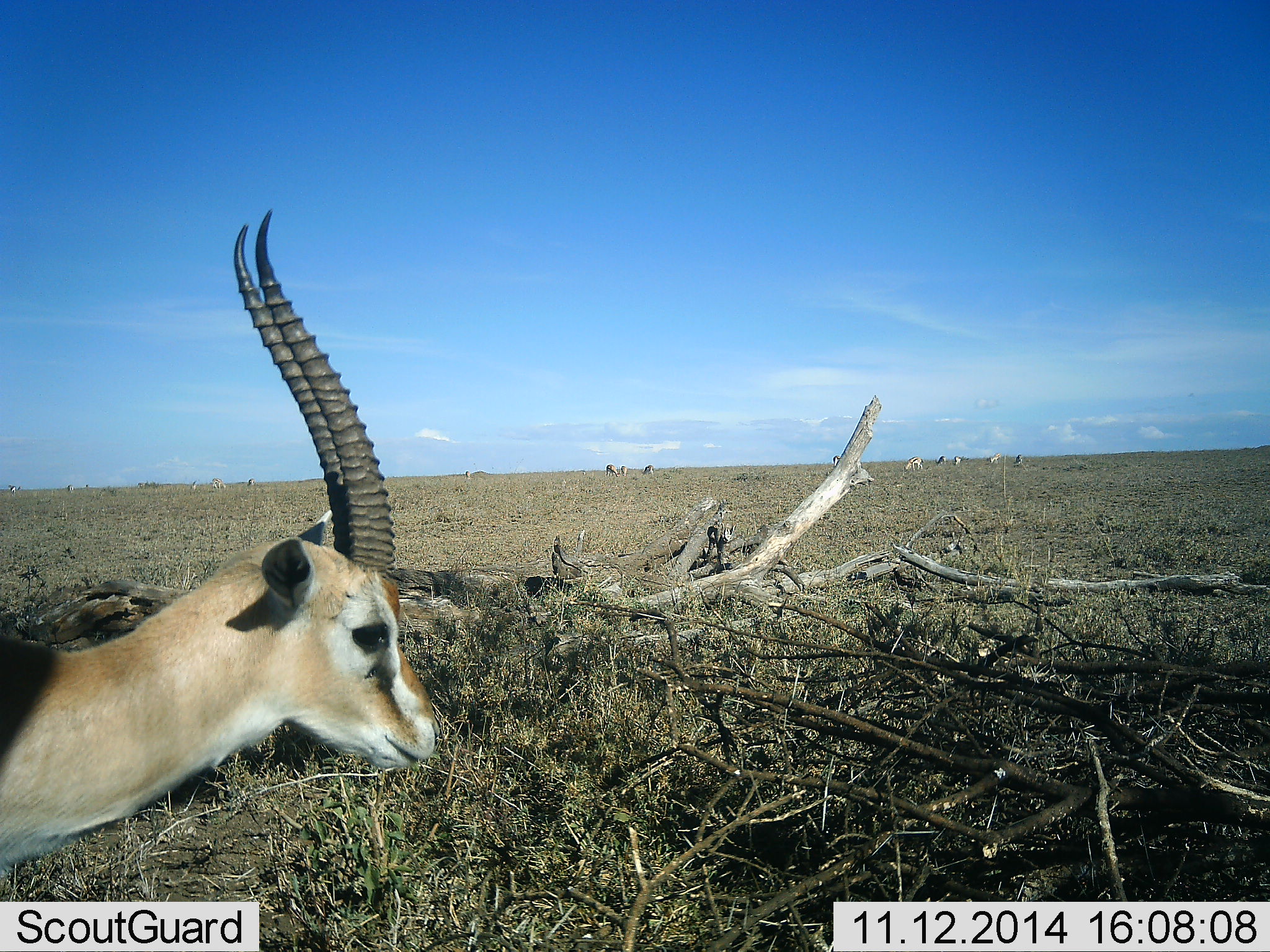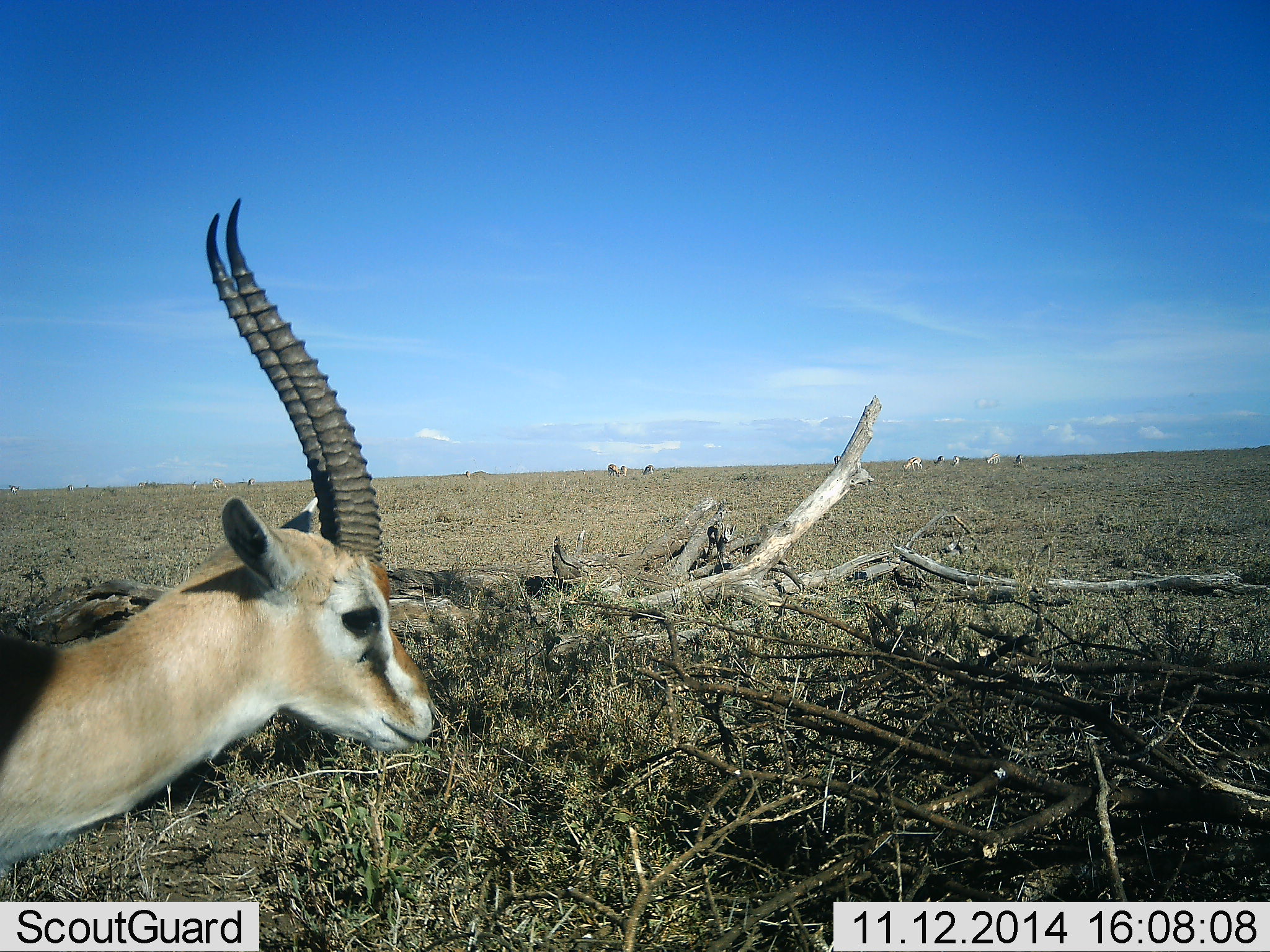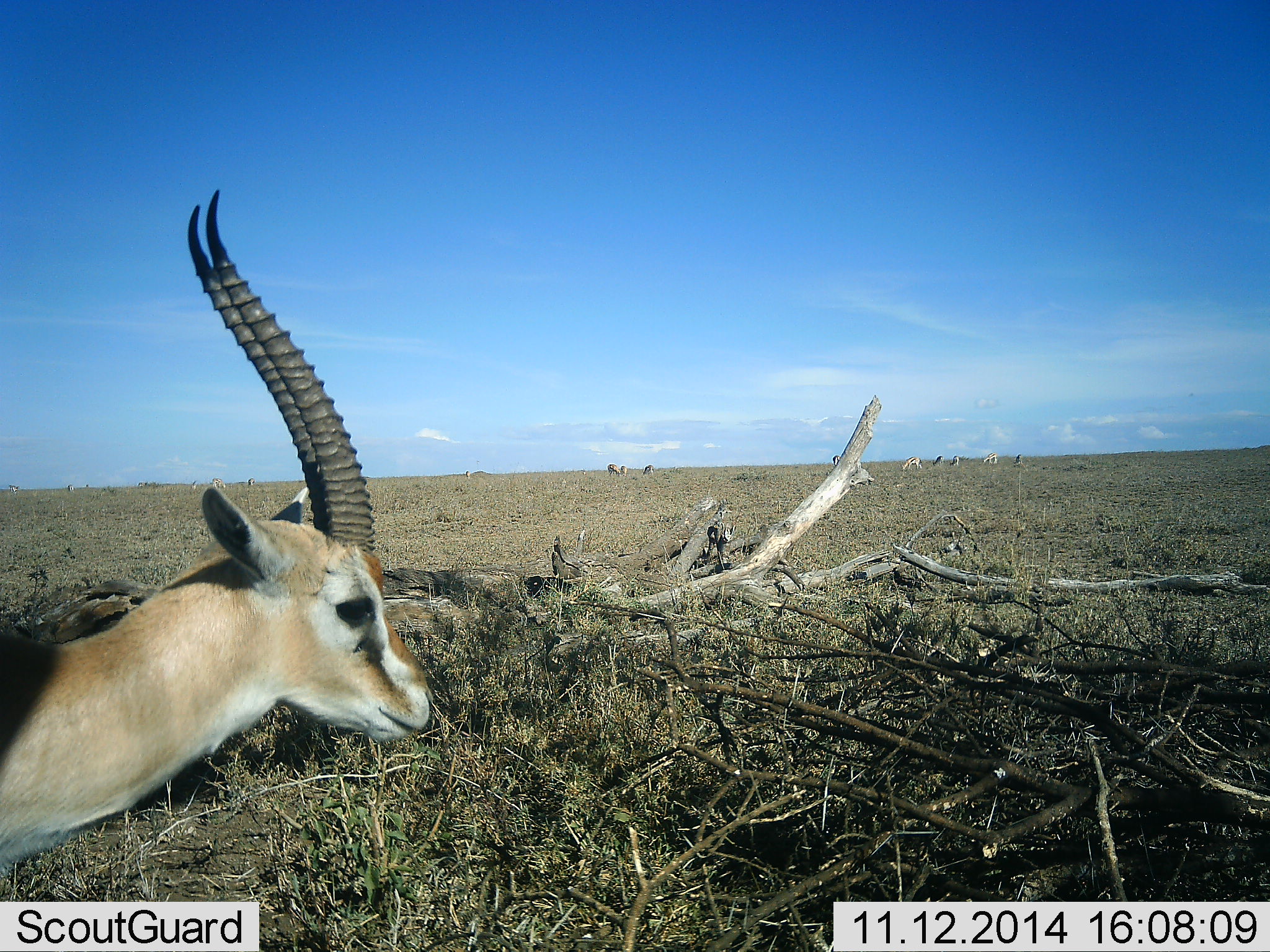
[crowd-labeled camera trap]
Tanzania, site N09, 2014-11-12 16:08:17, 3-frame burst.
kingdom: Animalia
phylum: Chordata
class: Mammalia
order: Artiodactyla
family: Bovidae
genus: Eudorcas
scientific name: Eudorcas thomsonii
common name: thomson's gazelle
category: gazellethomsons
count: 1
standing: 64%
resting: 0%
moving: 9%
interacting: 9%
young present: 0%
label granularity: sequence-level